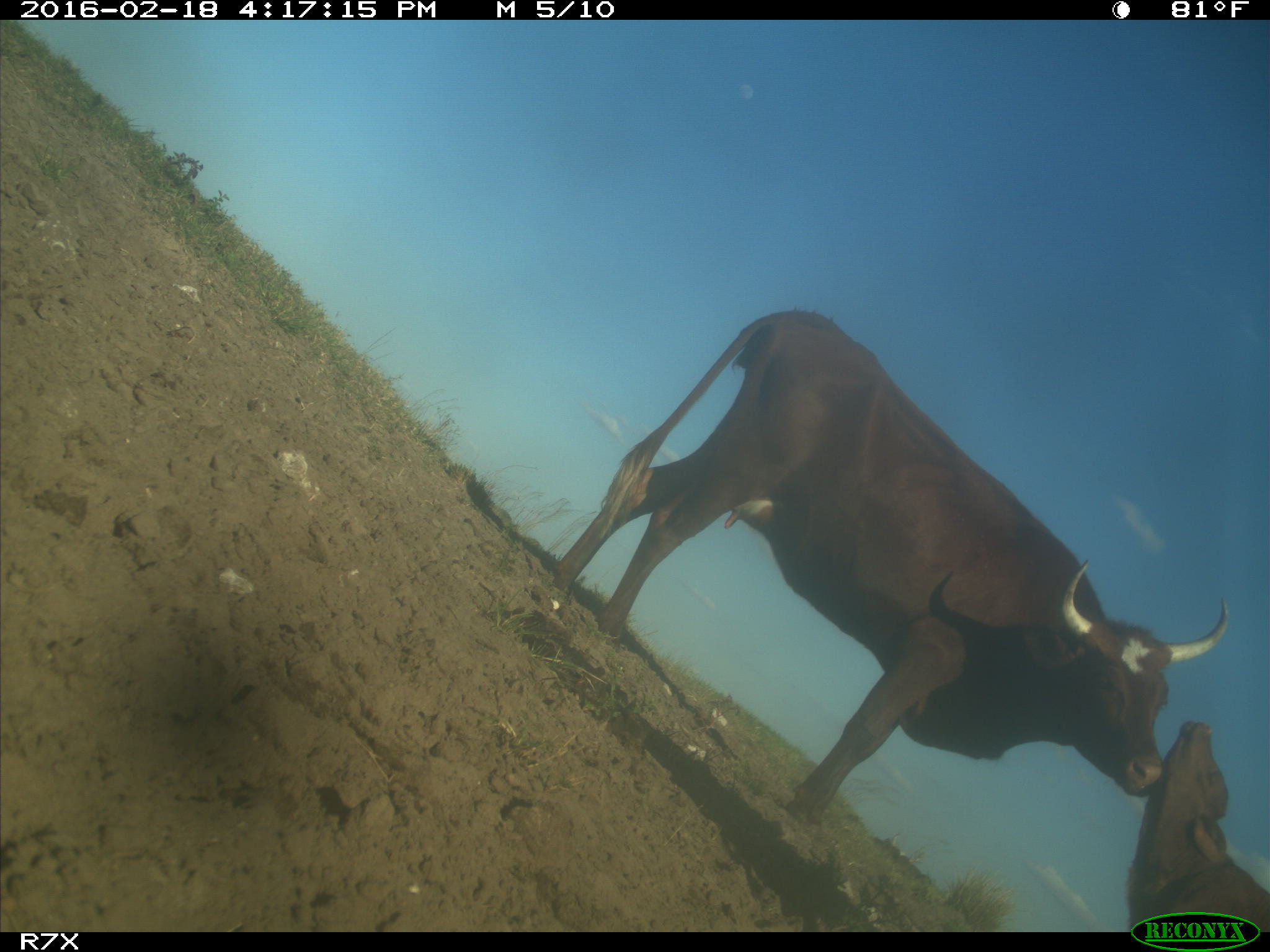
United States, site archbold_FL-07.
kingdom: Animalia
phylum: Chordata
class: Mammalia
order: Artiodactyla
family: Bovidae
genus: Bos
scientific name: Bos taurus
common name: domestic cow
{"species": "Bos taurus (domestic cow)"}